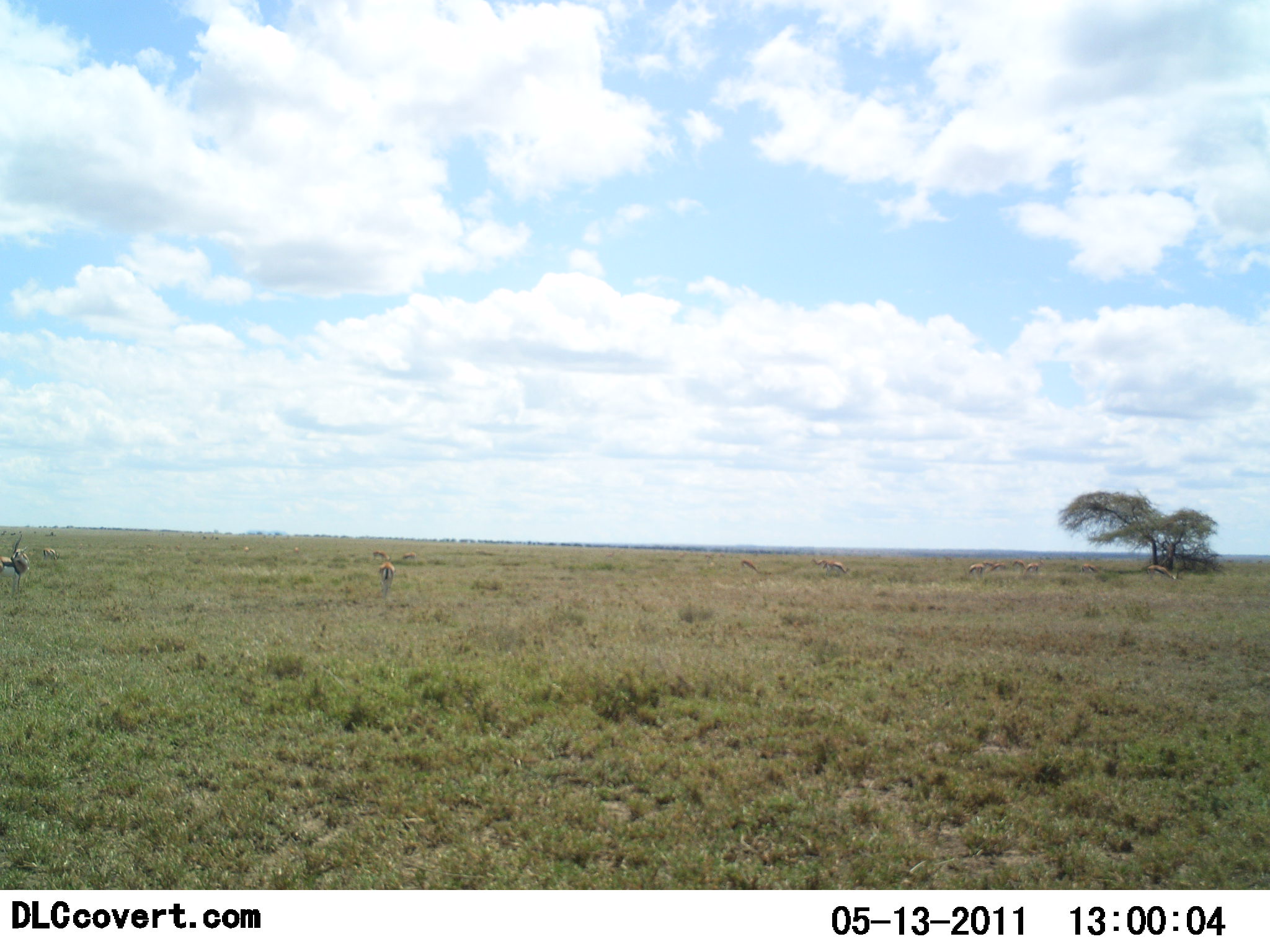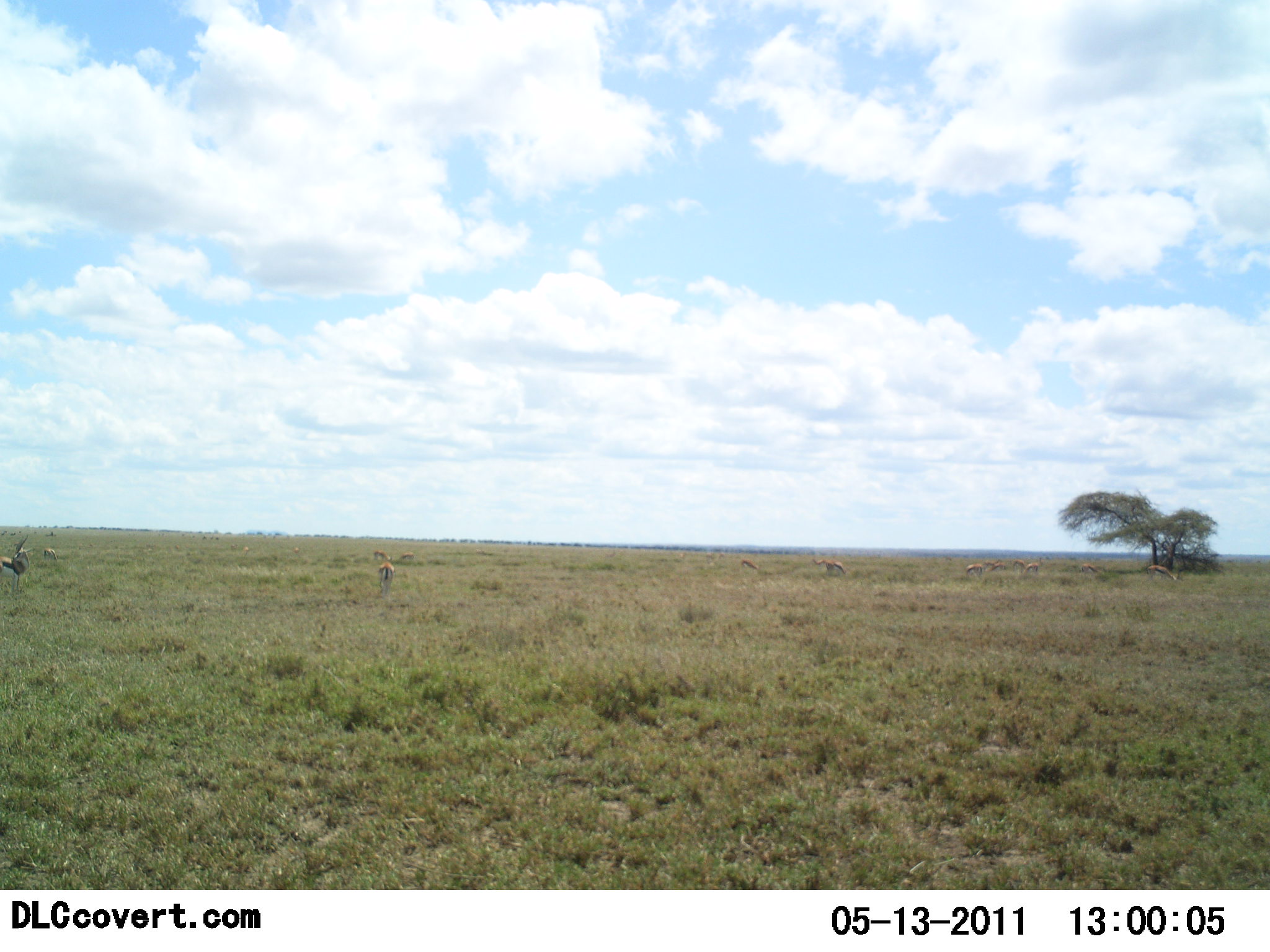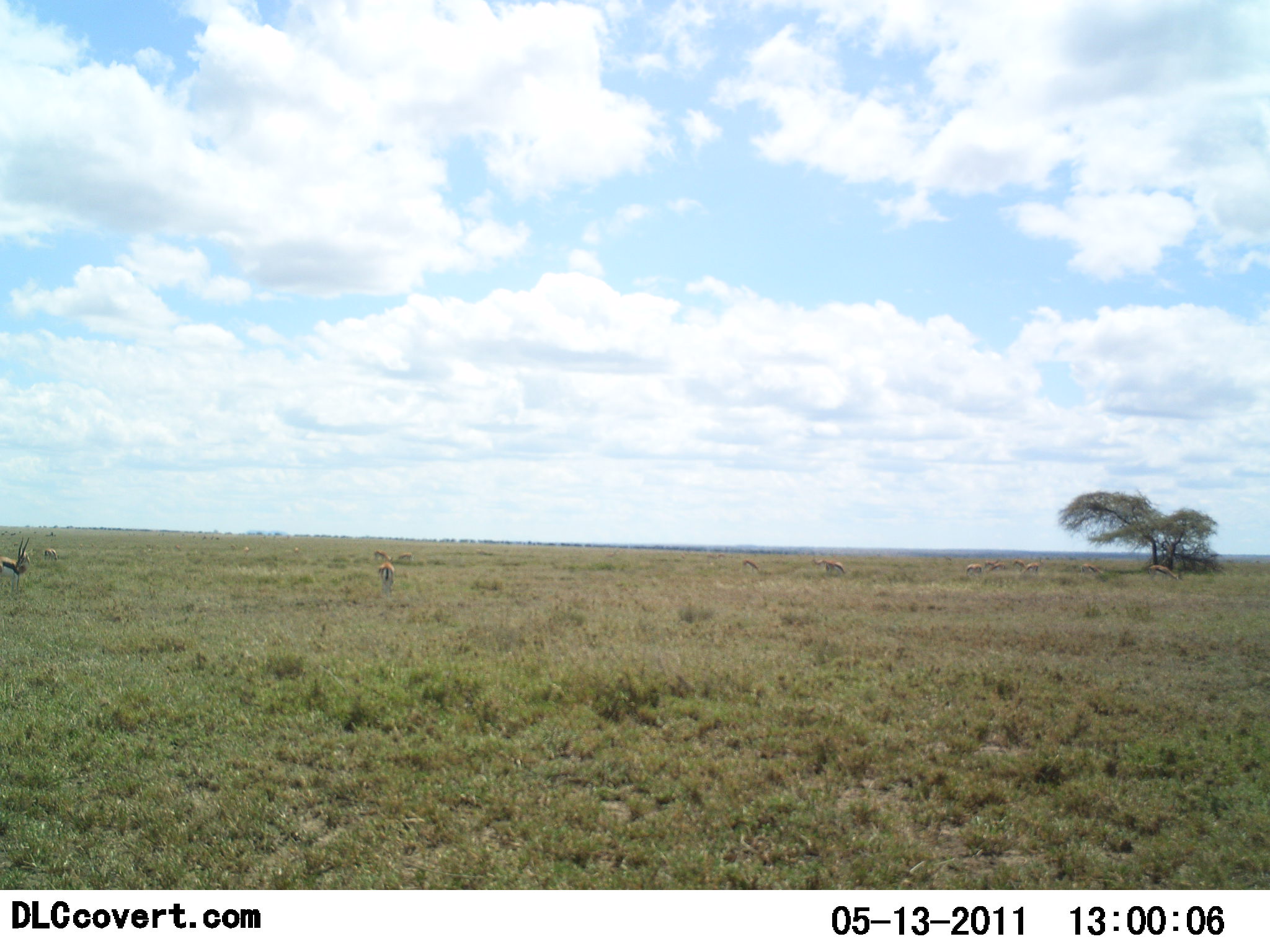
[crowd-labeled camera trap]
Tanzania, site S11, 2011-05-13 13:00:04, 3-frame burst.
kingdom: Animalia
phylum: Chordata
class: Mammalia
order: Artiodactyla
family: Bovidae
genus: Eudorcas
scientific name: Eudorcas thomsonii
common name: thomson's gazelle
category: gazellethomsons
Gazellethomsons (thomson's gazelle) (Eudorcas thomsonii), count 11-50. Behavior (volunteer vote fractions): standing 73%, resting 0%, moving 27%, interacting 0%. Young present (vote fraction): 0%. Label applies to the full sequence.